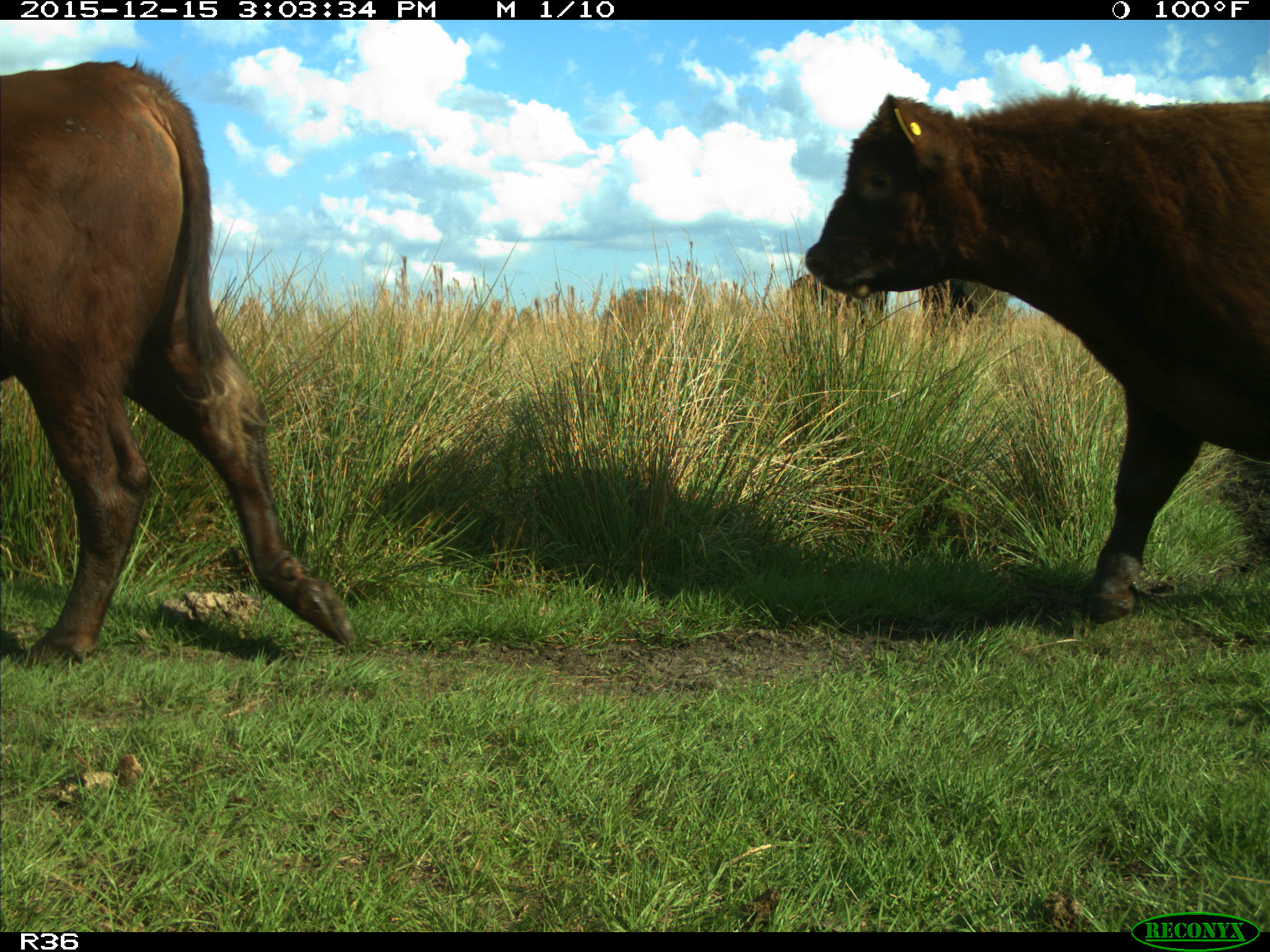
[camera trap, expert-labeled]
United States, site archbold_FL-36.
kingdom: Animalia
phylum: Chordata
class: Mammalia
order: Artiodactyla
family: Bovidae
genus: Bos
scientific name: Bos taurus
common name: domestic cow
Bos taurus (domestic cow).